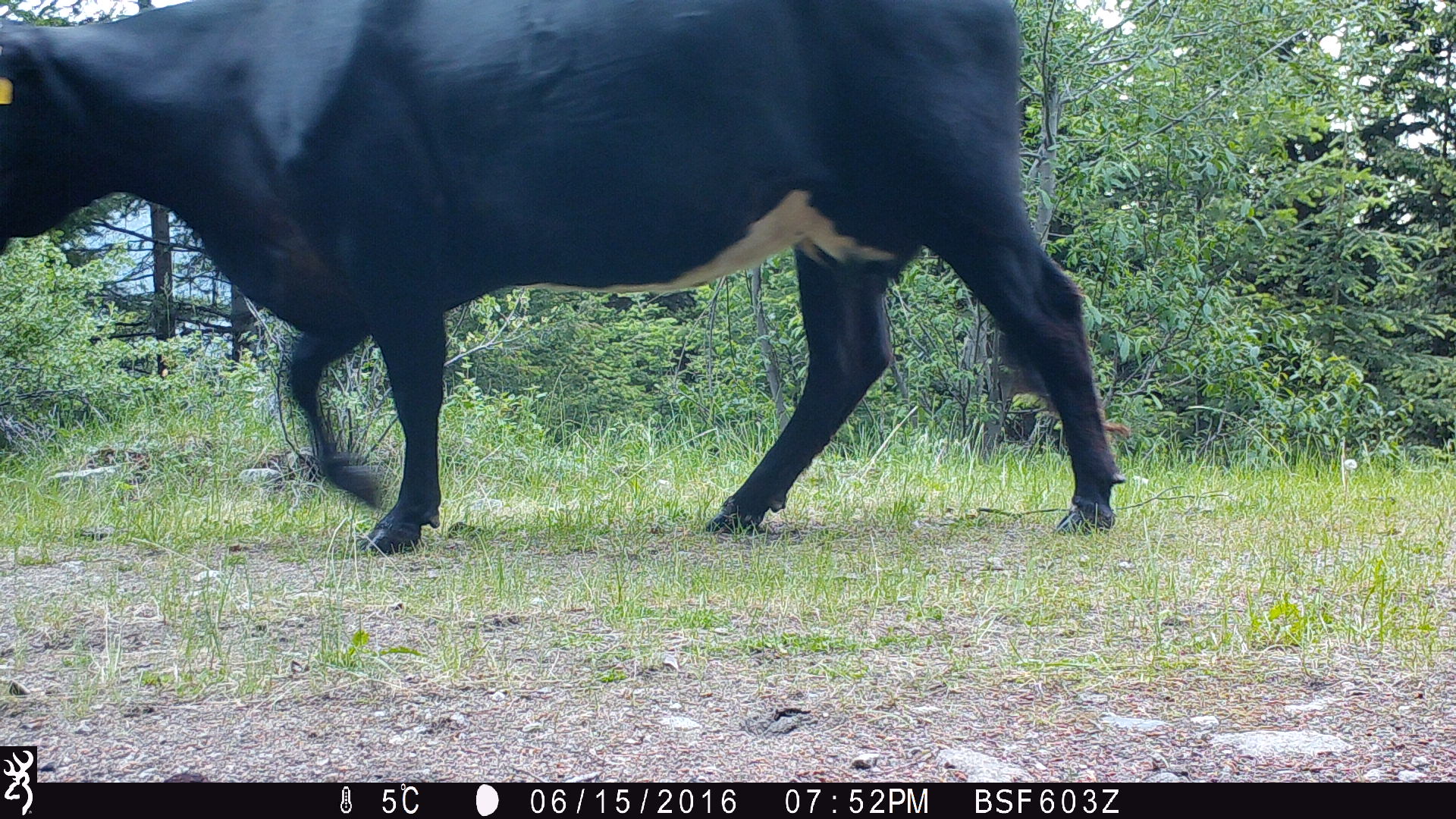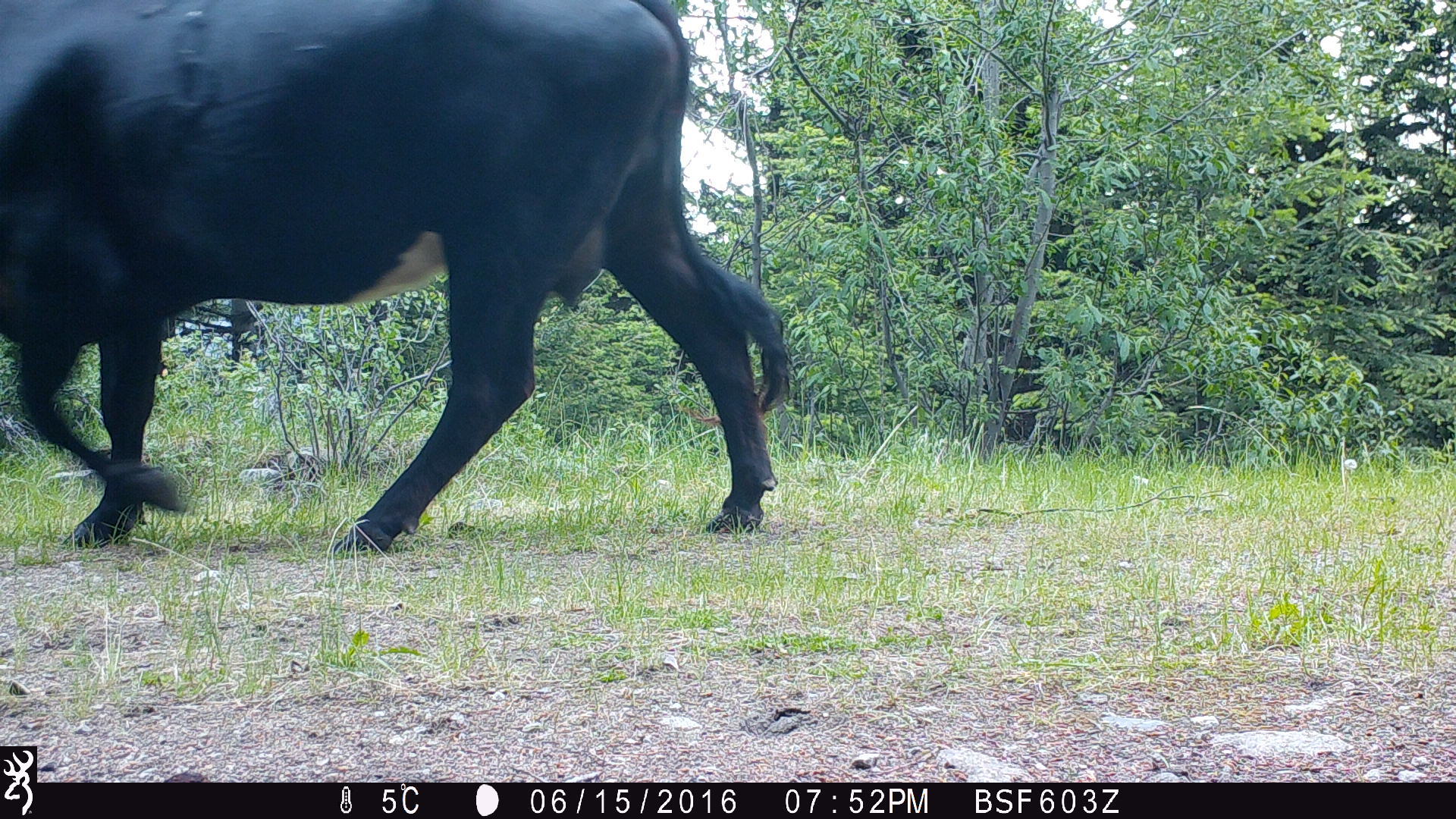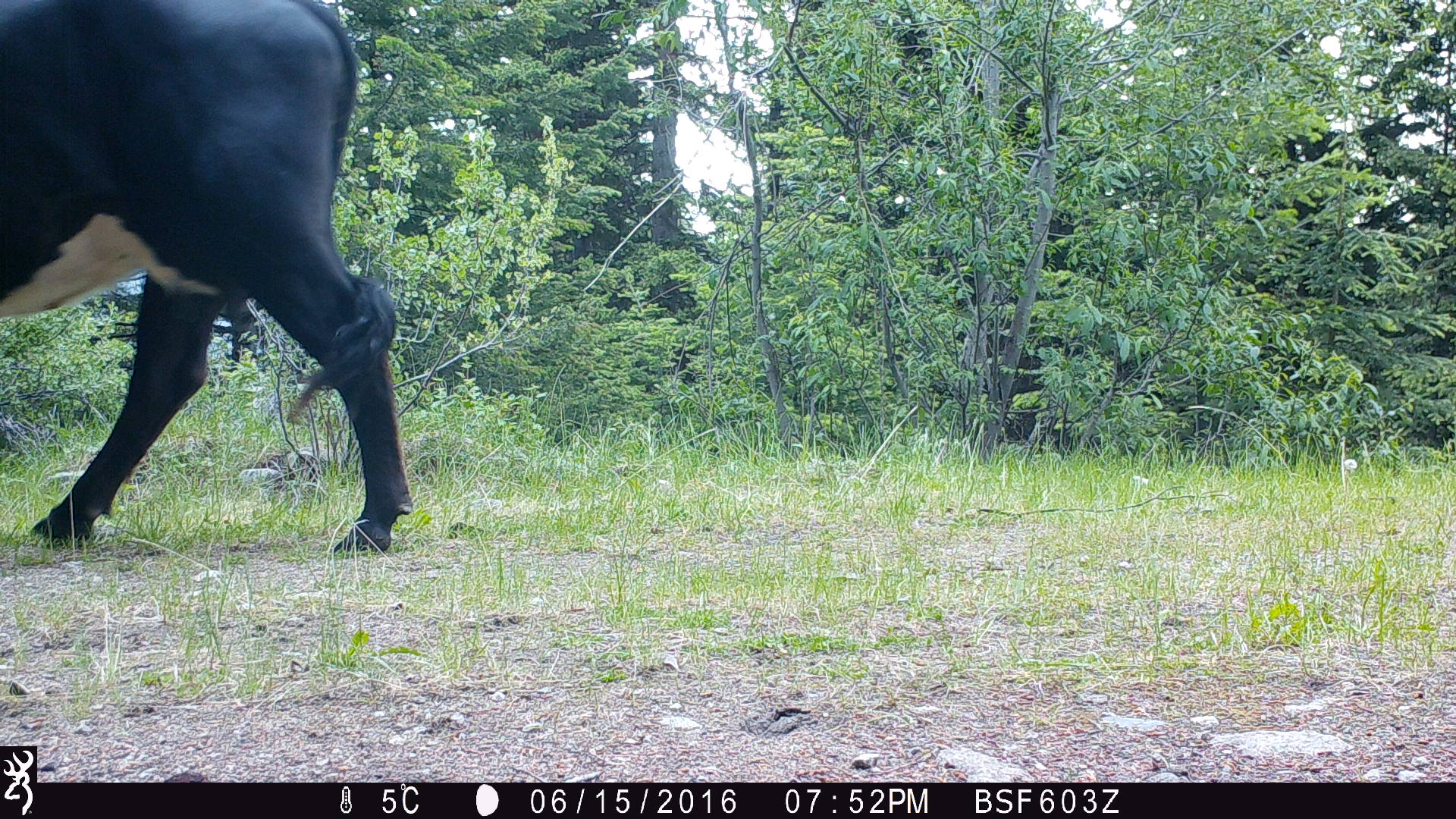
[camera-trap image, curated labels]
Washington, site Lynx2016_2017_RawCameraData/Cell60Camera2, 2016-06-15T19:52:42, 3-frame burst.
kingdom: Animalia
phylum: Chordata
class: Mammalia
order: Artiodactyla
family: Bovidae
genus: Bos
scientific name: Bos taurus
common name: domestic cattle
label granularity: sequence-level